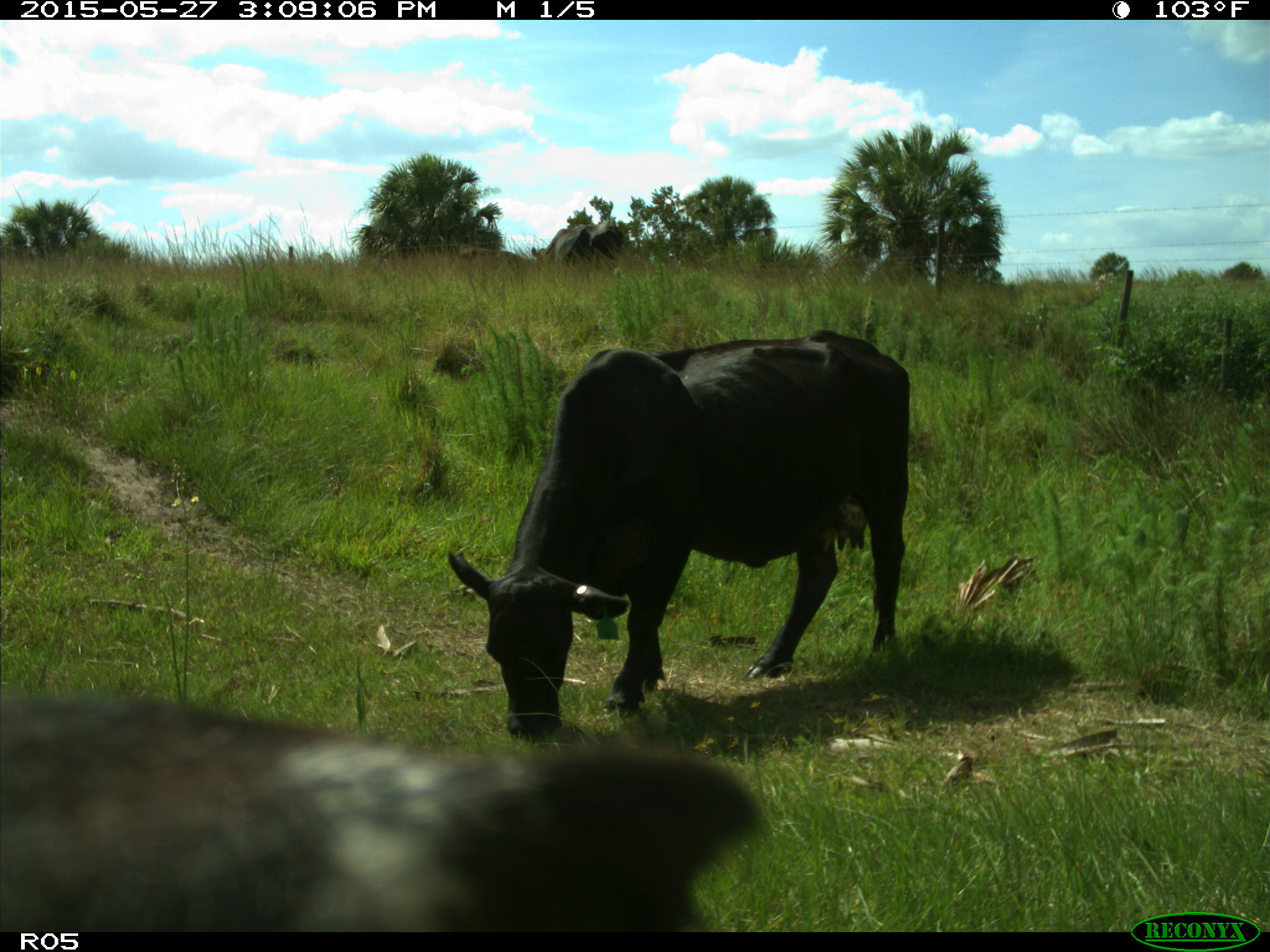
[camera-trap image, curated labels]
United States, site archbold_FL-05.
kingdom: Animalia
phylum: Chordata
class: Mammalia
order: Artiodactyla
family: Bovidae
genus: Bos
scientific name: Bos taurus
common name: domestic cow